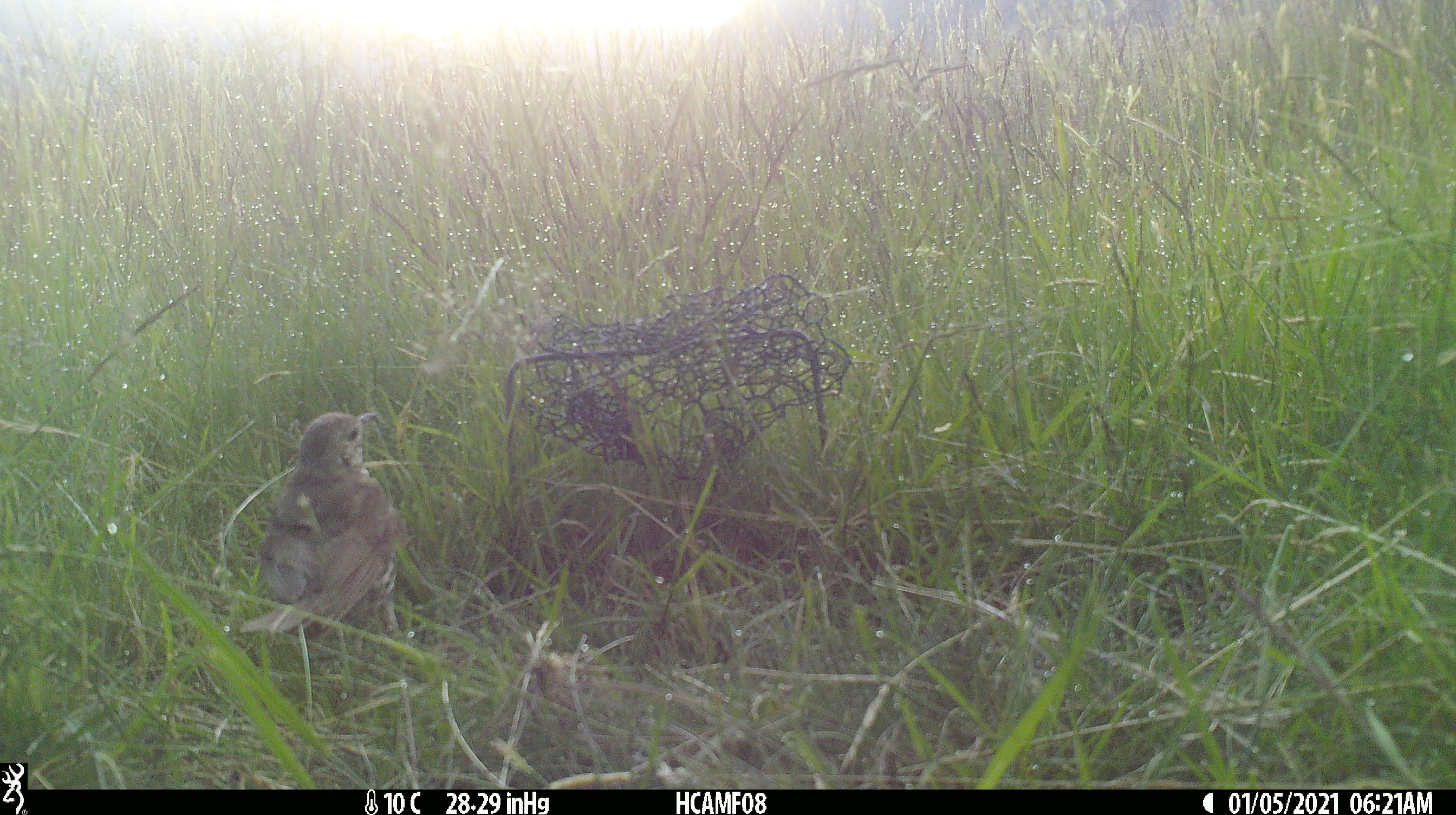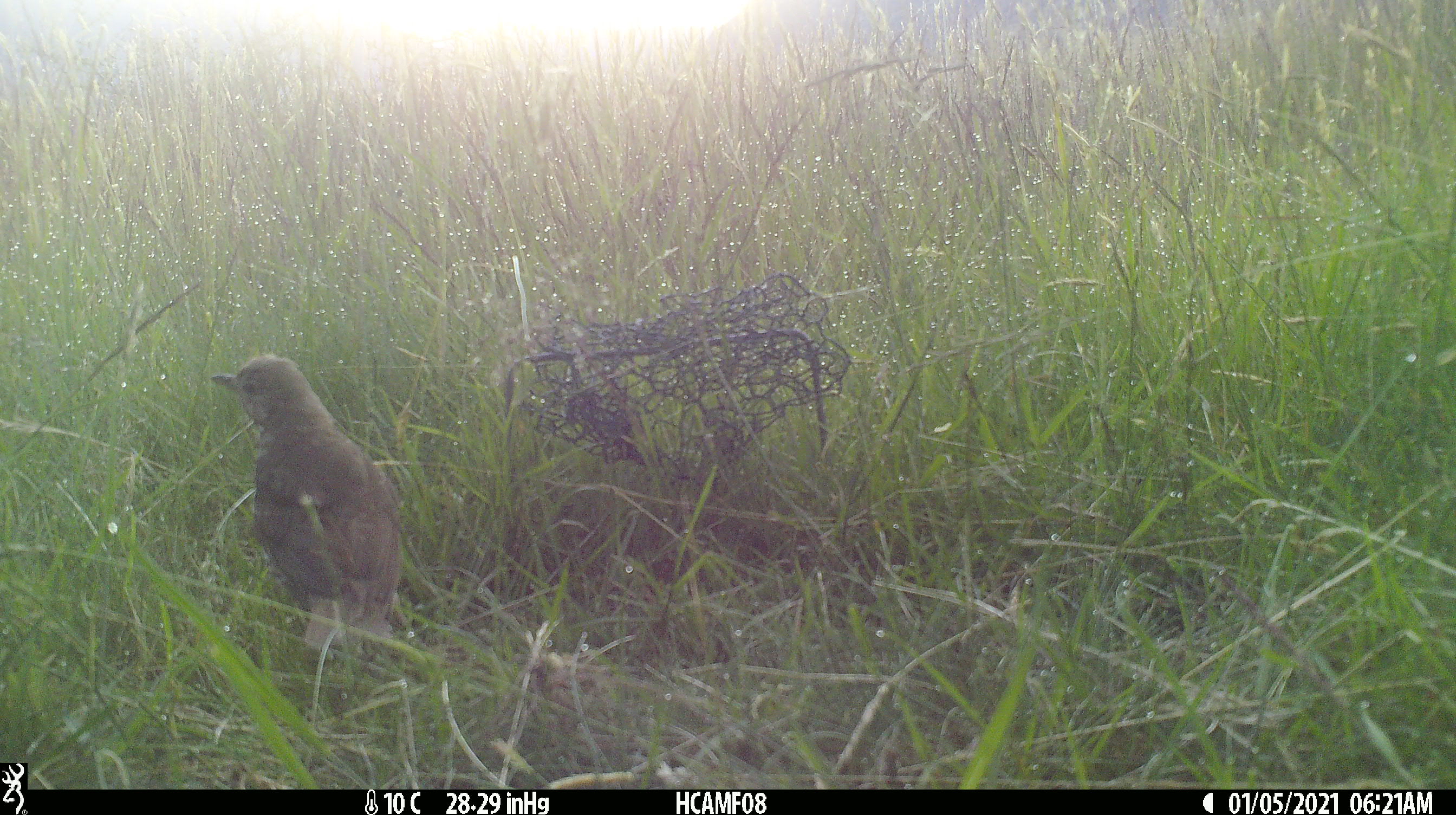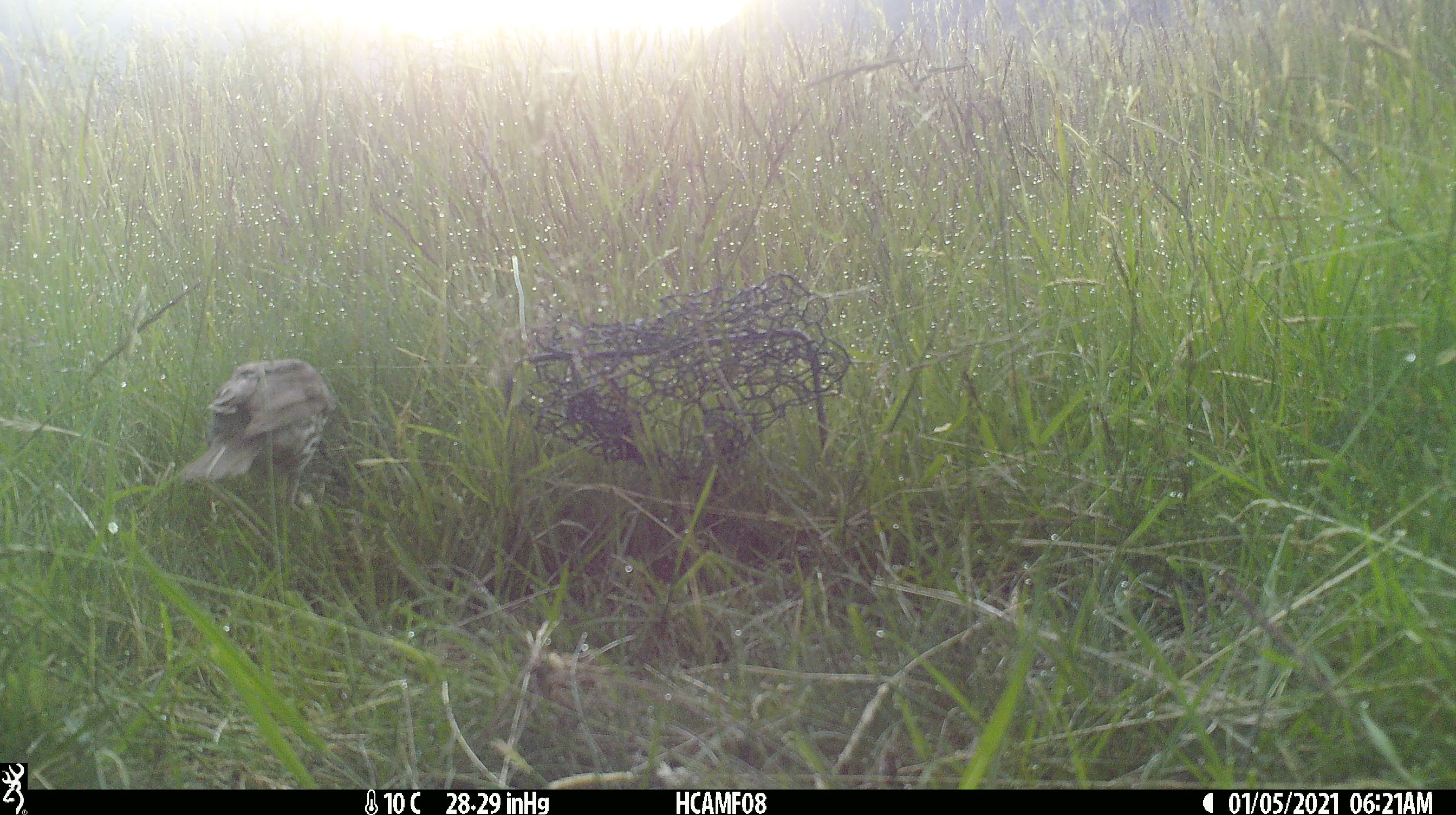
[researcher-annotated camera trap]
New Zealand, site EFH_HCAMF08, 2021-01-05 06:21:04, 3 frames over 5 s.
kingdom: Animalia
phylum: Chordata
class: Aves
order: Passeriformes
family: Turdidae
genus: Turdus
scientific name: Turdus philomelos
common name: song thrush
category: thrush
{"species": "thrush (song thrush) (Turdus philomelos)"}